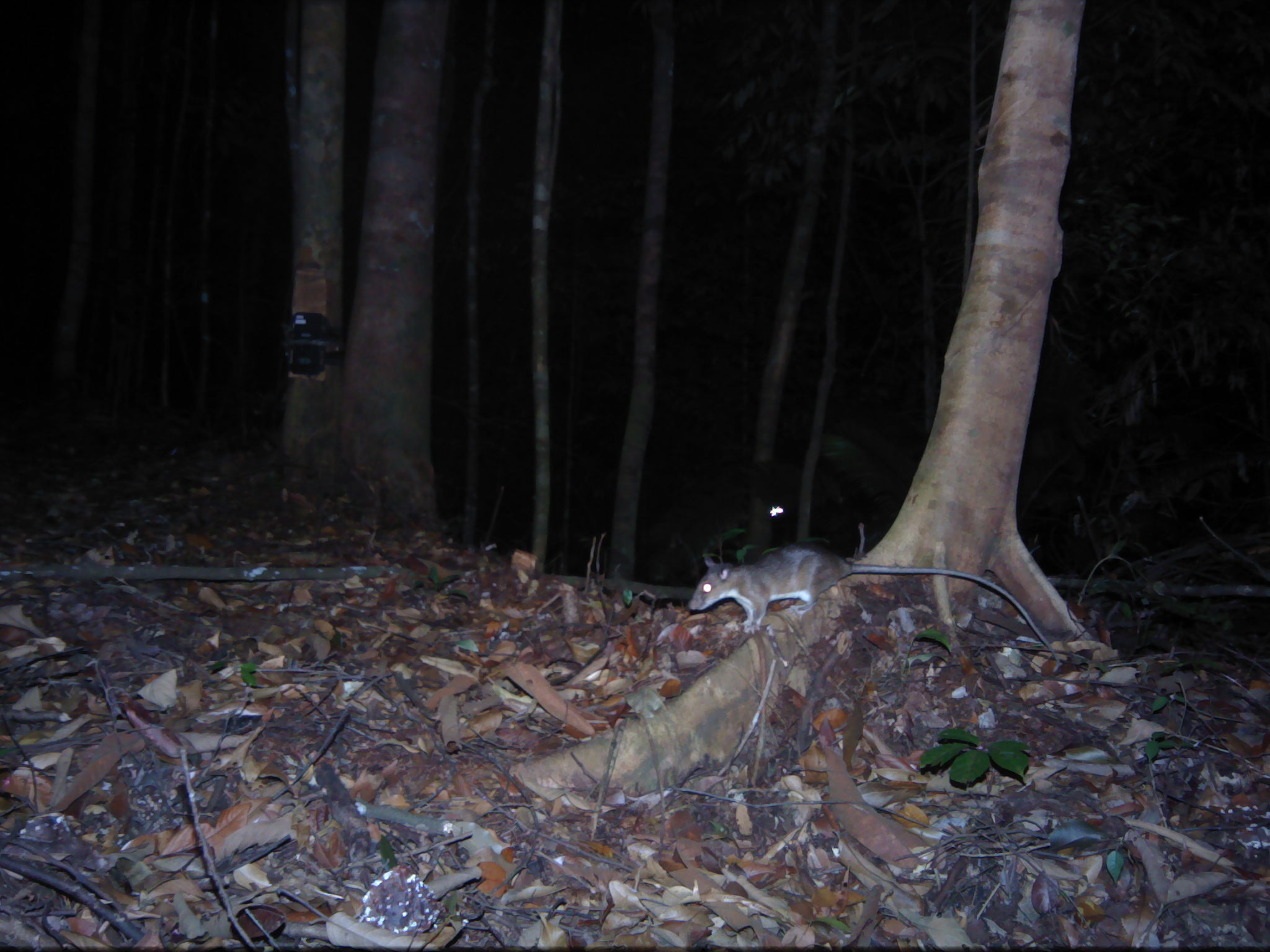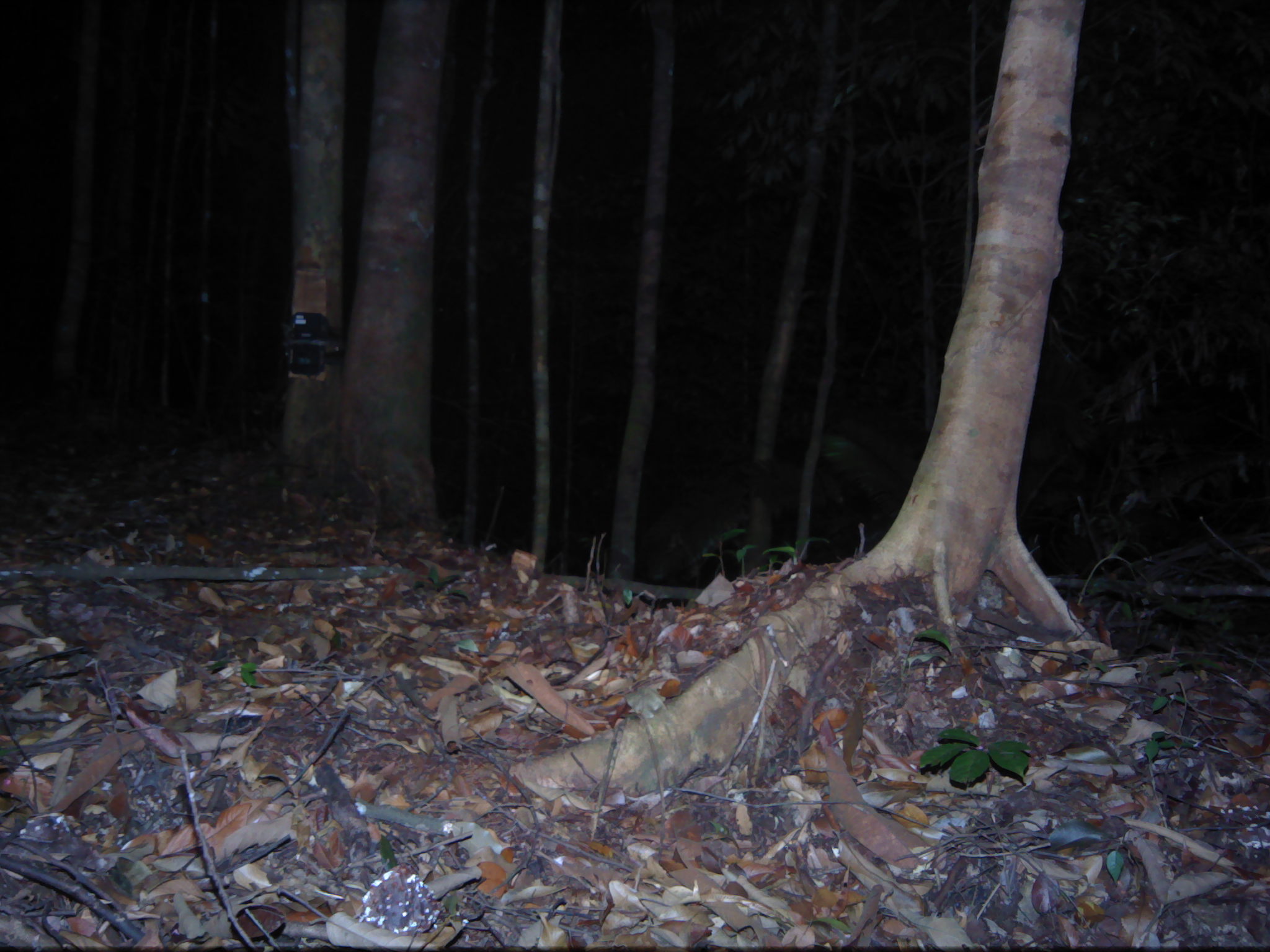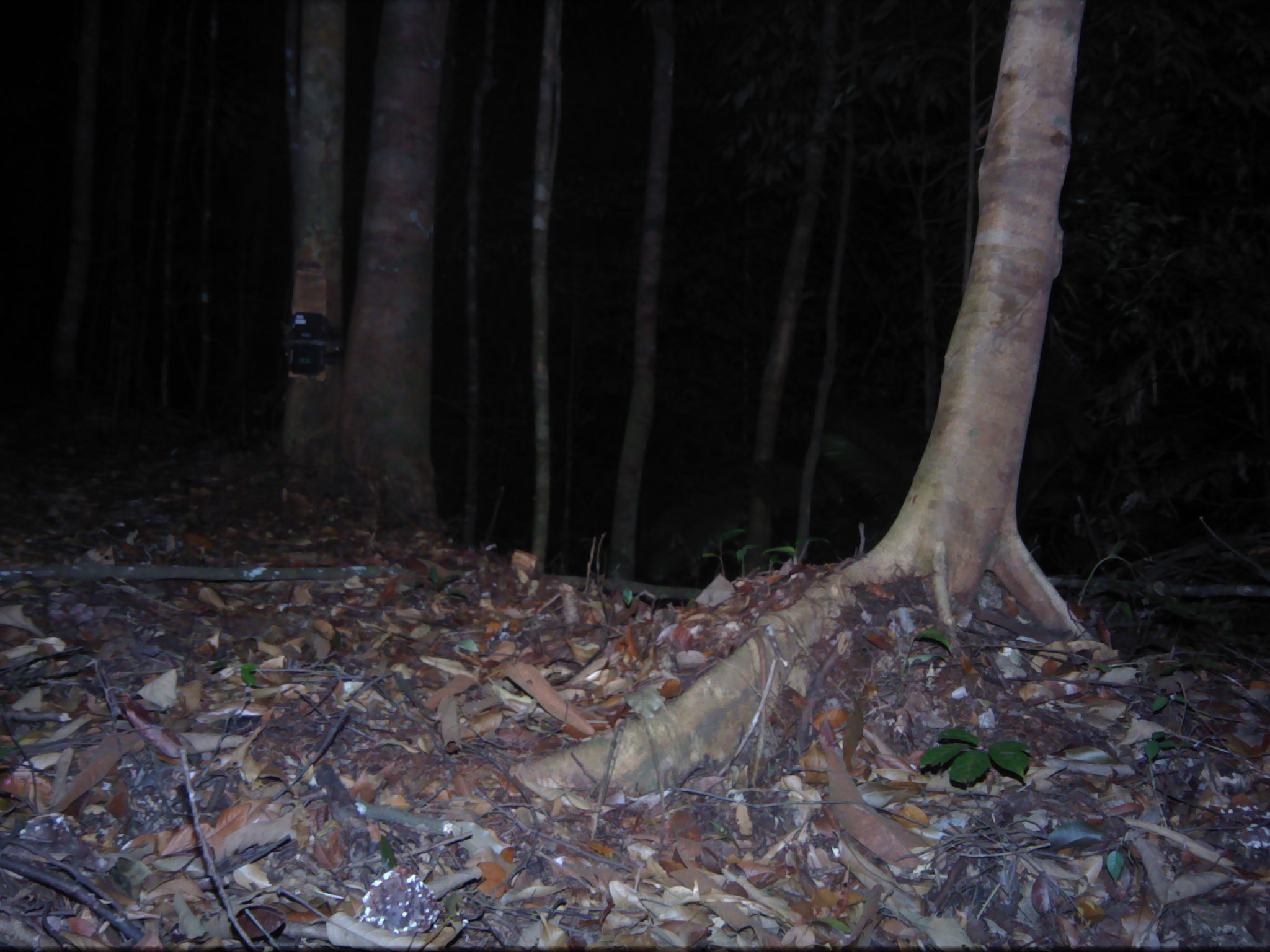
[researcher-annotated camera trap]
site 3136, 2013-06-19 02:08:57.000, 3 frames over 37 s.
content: unidentified animal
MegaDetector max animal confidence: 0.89